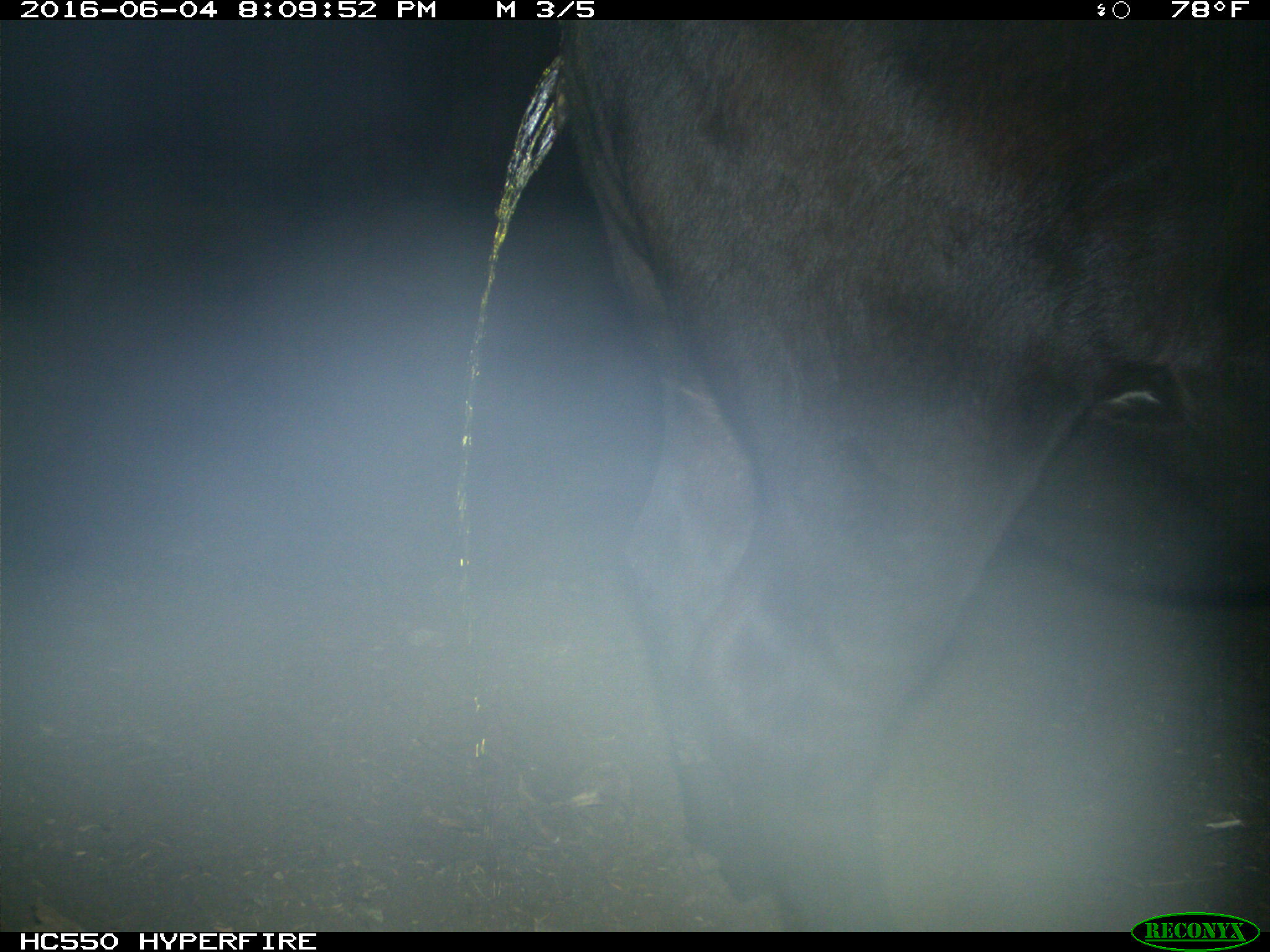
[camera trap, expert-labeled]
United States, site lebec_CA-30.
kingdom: Animalia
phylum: Chordata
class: Mammalia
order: Artiodactyla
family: Bovidae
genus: Bos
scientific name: Bos taurus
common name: domestic cow